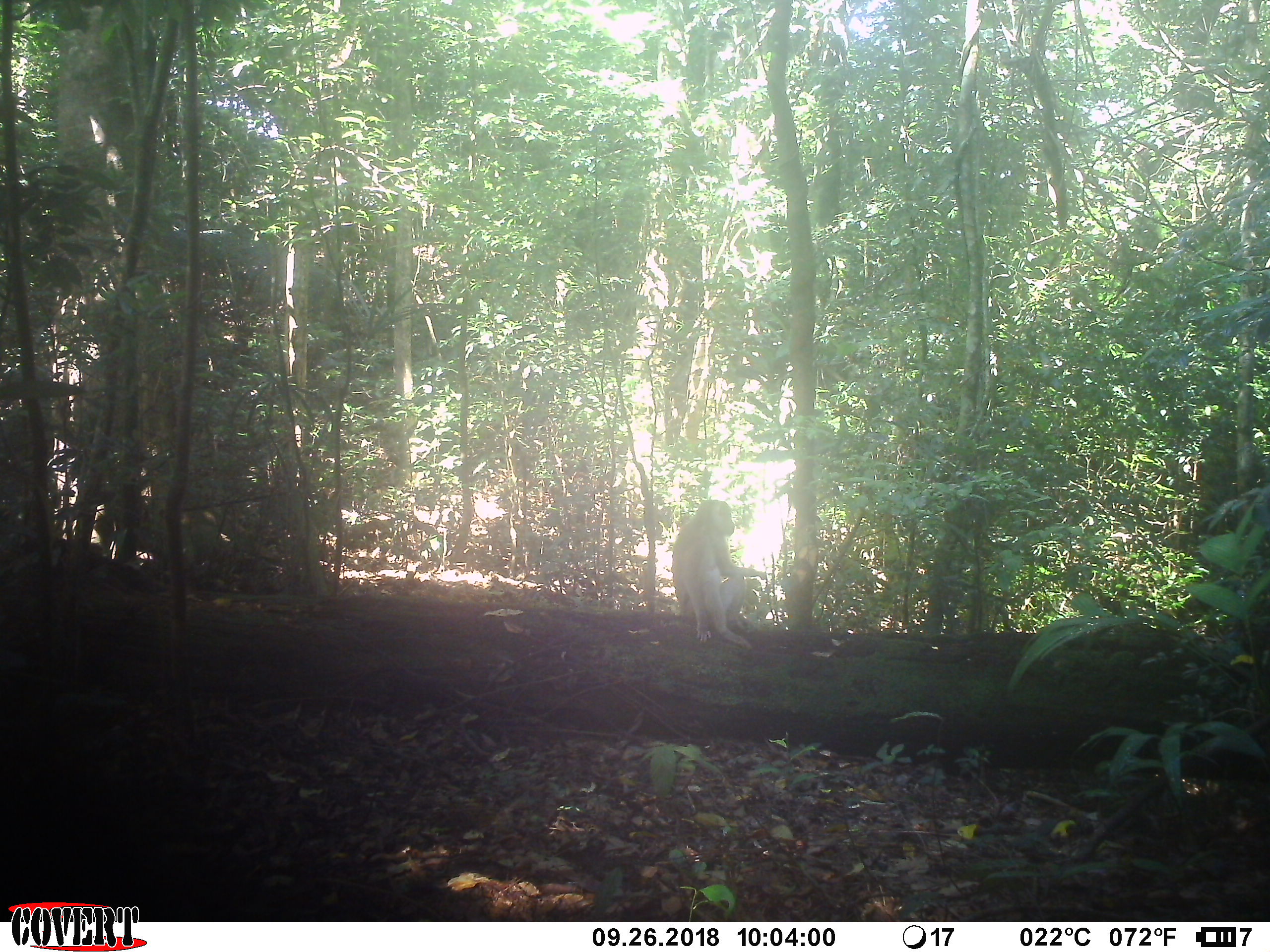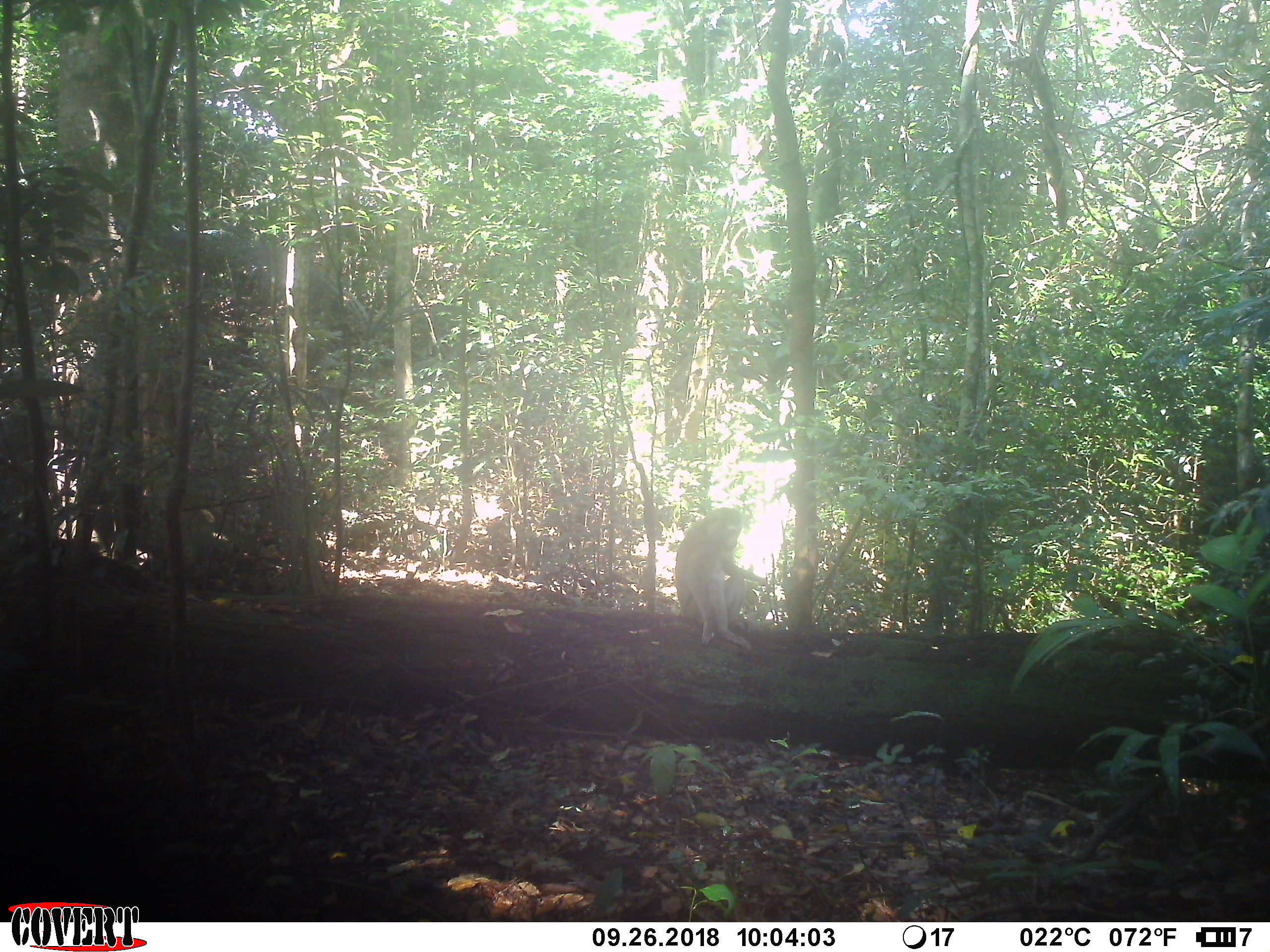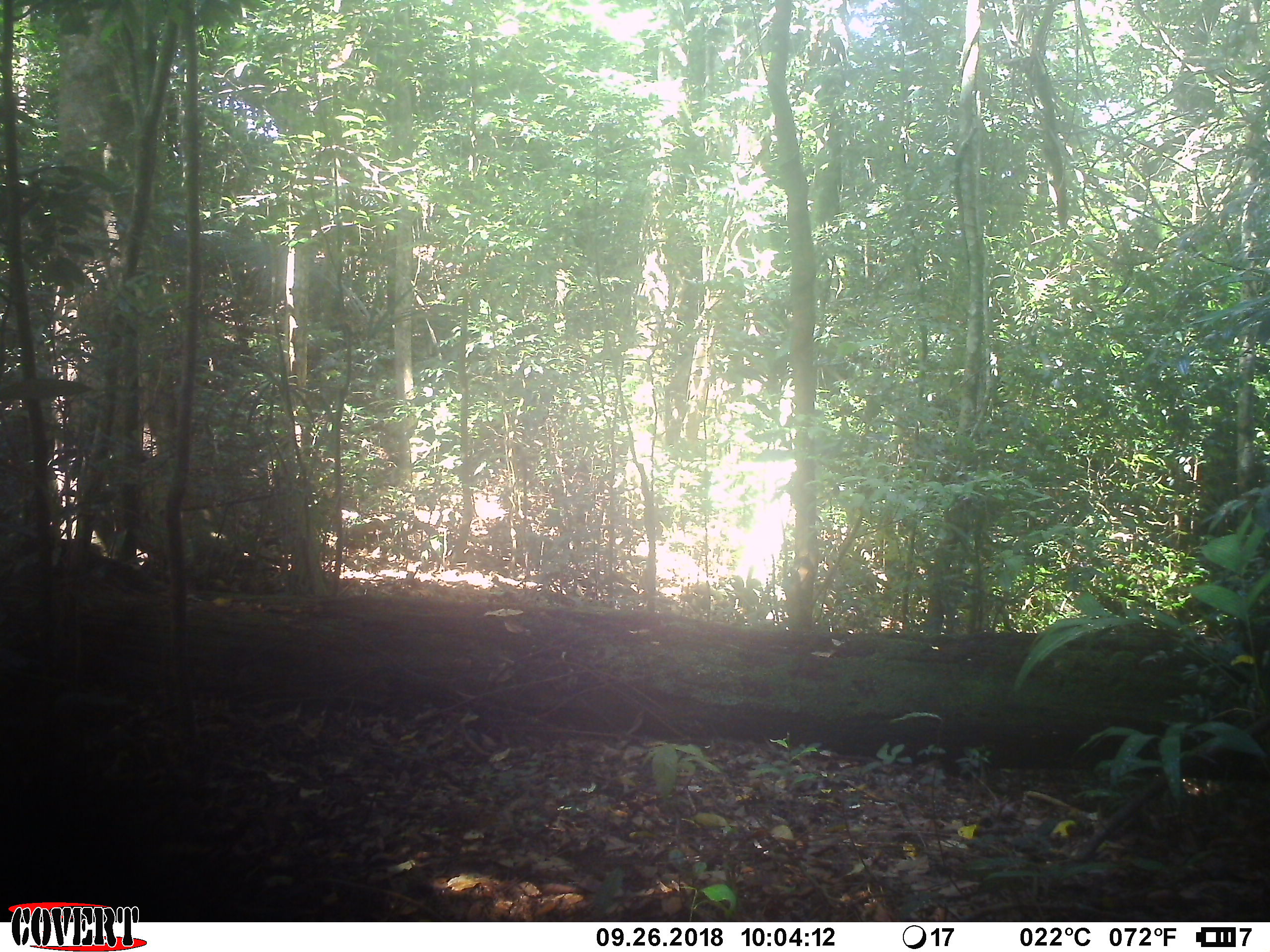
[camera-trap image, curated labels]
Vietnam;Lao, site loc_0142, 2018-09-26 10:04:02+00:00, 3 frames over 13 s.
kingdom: Animalia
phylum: Chordata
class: Mammalia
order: Primates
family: Cercopithecidae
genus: Macaca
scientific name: Macaca nemestrina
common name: pig-tailed macaque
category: pig tailed macaque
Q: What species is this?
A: Pig tailed macaque (pig-tailed macaque) (Macaca nemestrina).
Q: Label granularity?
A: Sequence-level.